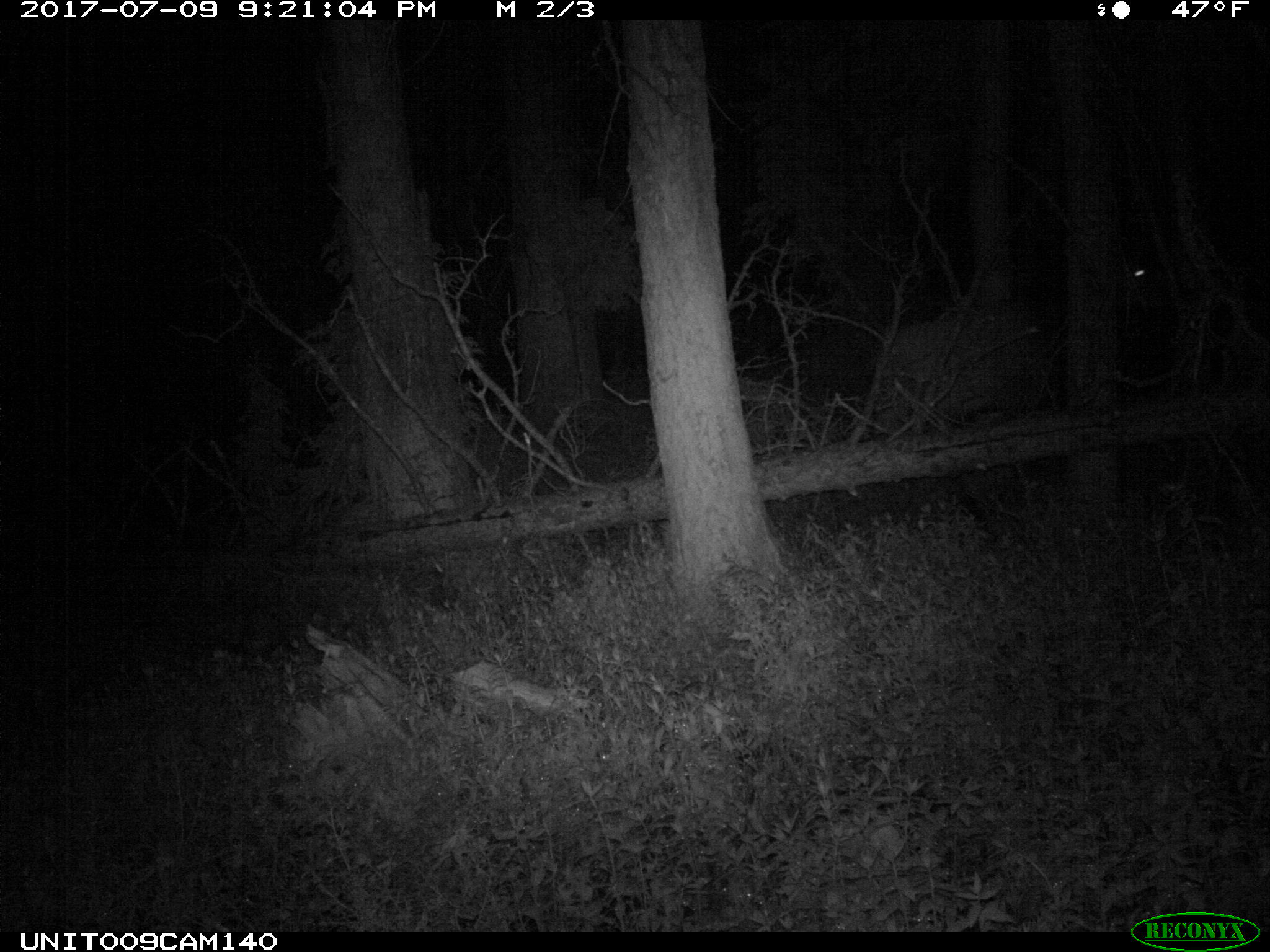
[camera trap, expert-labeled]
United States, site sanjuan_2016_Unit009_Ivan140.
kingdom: Animalia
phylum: Chordata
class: Mammalia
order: Artiodactyla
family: Cervidae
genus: Cervus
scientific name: Cervus elaphus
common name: red deer